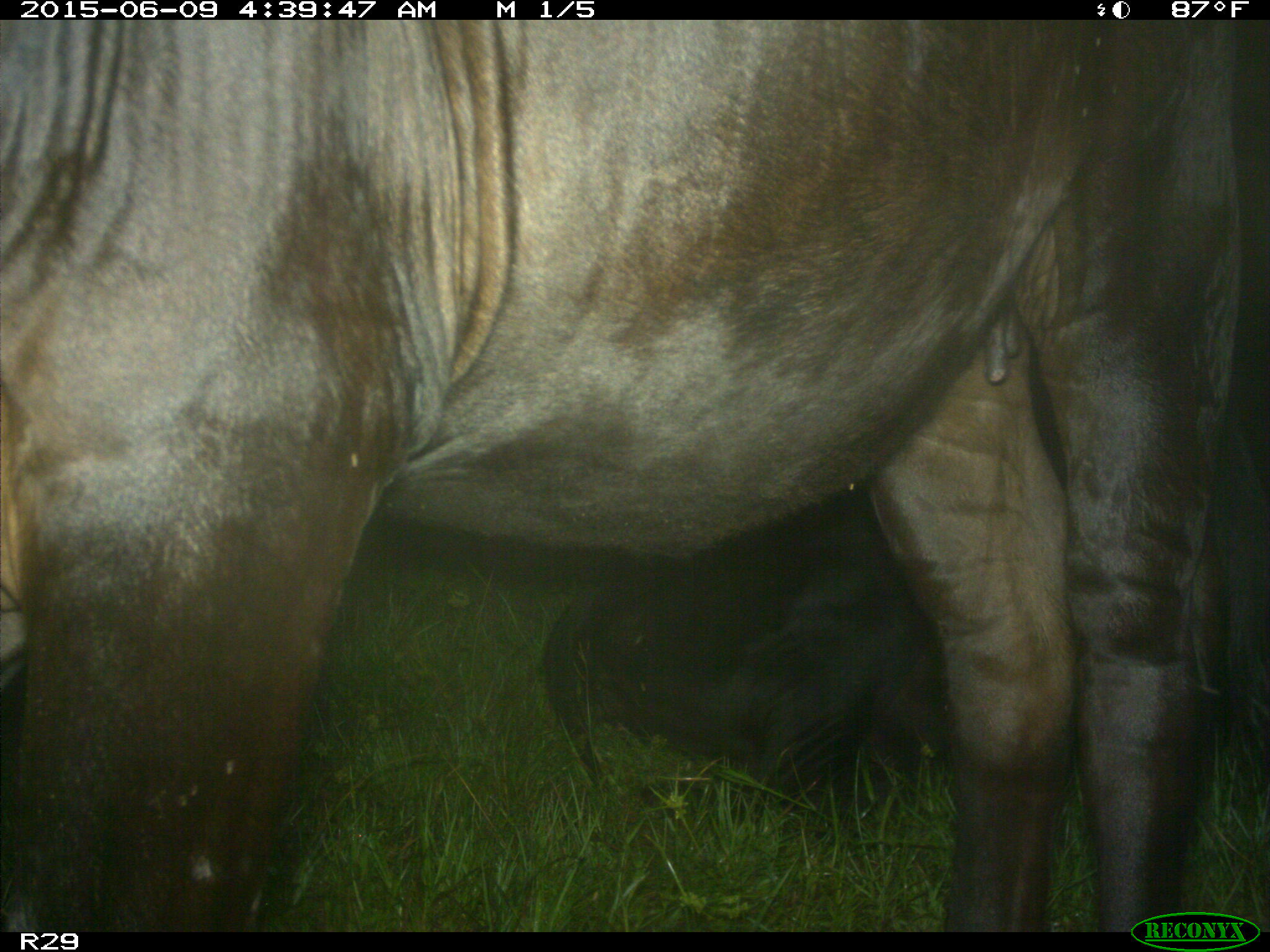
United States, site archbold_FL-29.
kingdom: Animalia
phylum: Chordata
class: Mammalia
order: Artiodactyla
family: Bovidae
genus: Bos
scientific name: Bos taurus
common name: domestic cow